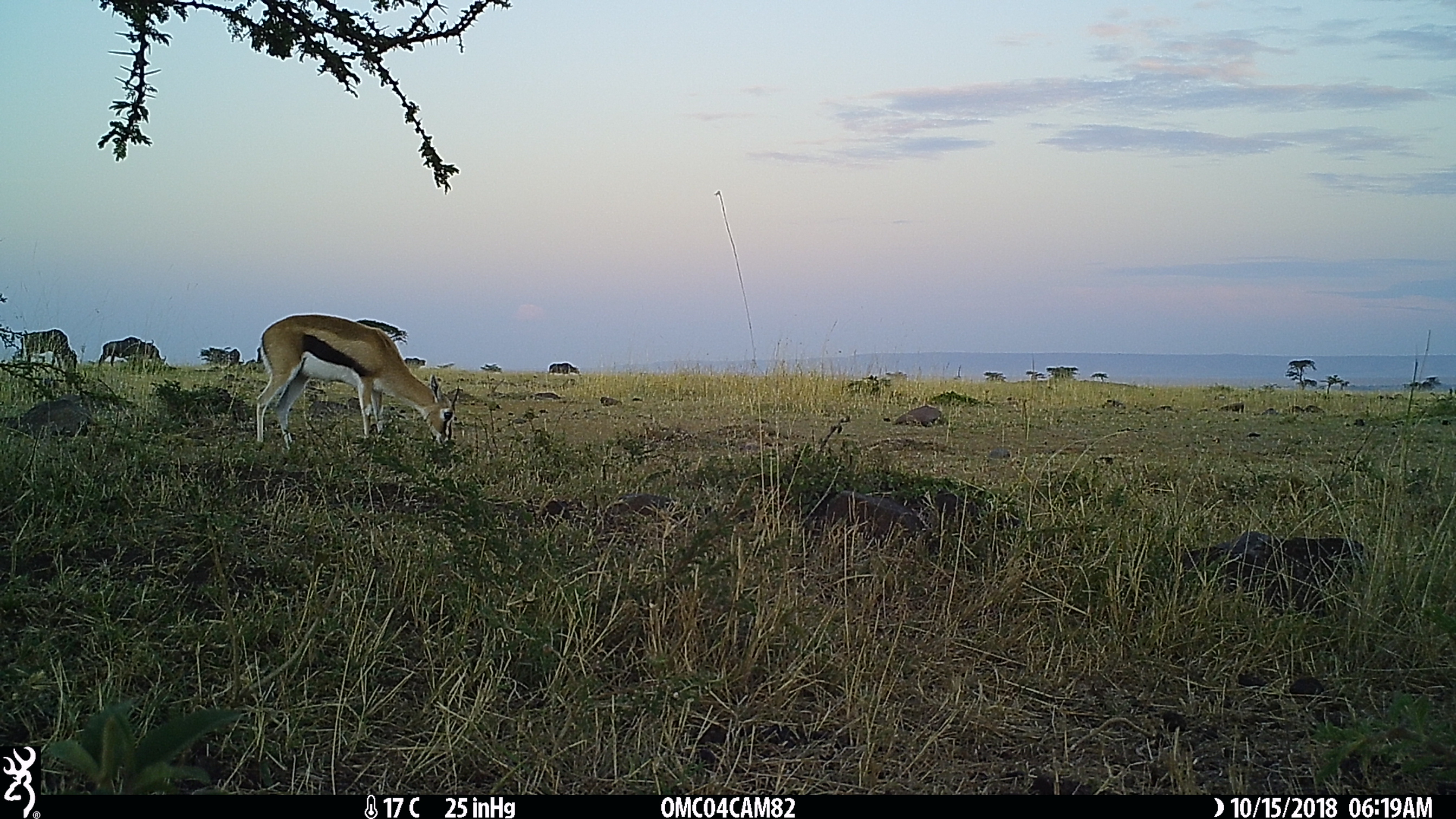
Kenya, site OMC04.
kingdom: Animalia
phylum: Chordata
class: Mammalia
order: Artiodactyla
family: Bovidae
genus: Connochaetes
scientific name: Connochaetes taurinus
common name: blue wildebeest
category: wildebeest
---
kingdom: Animalia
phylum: Chordata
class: Mammalia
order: Artiodactyla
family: Bovidae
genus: Eudorcas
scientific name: Eudorcas thomsonii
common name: thomon's gazelle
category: gazelle thomsons